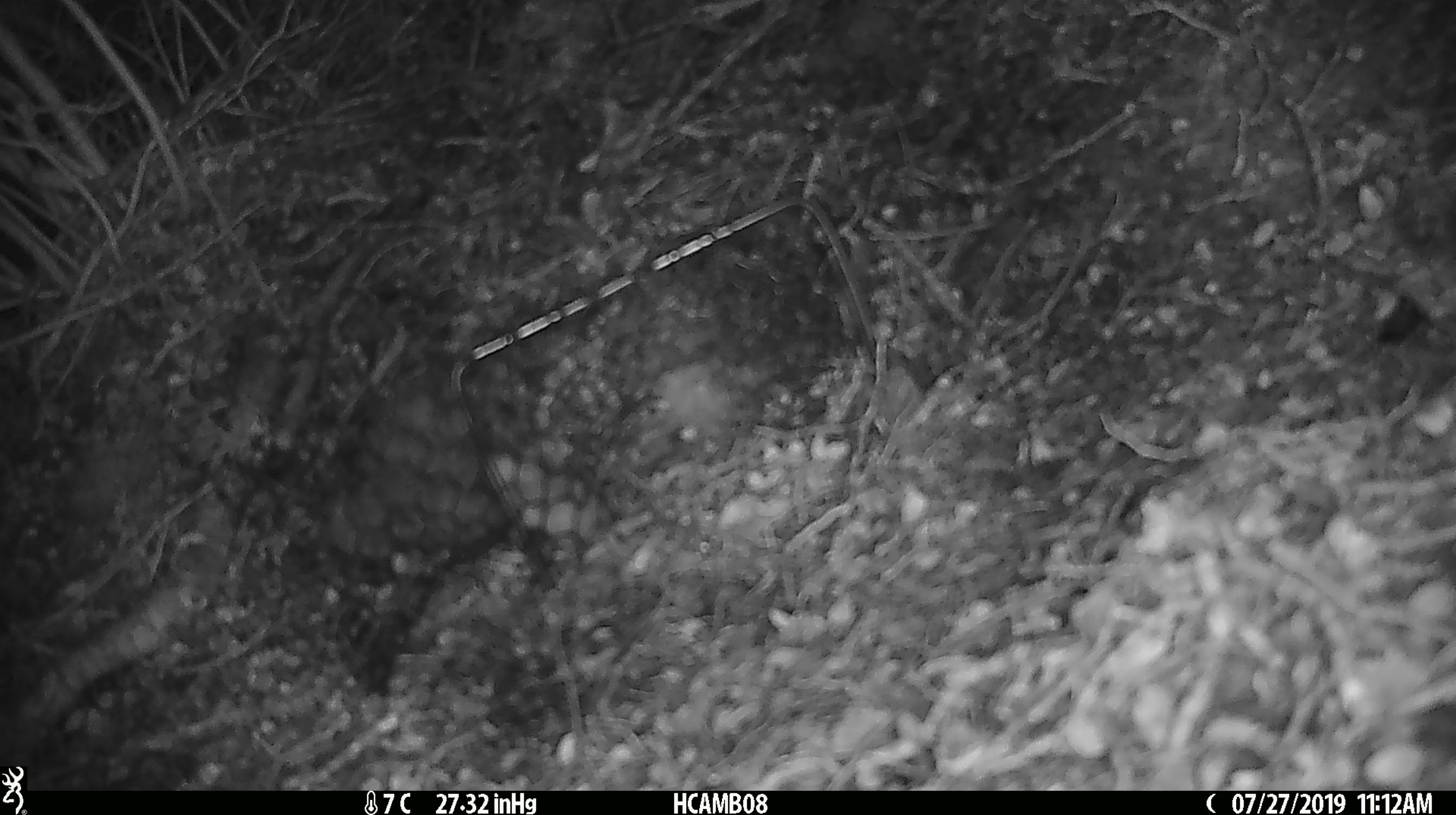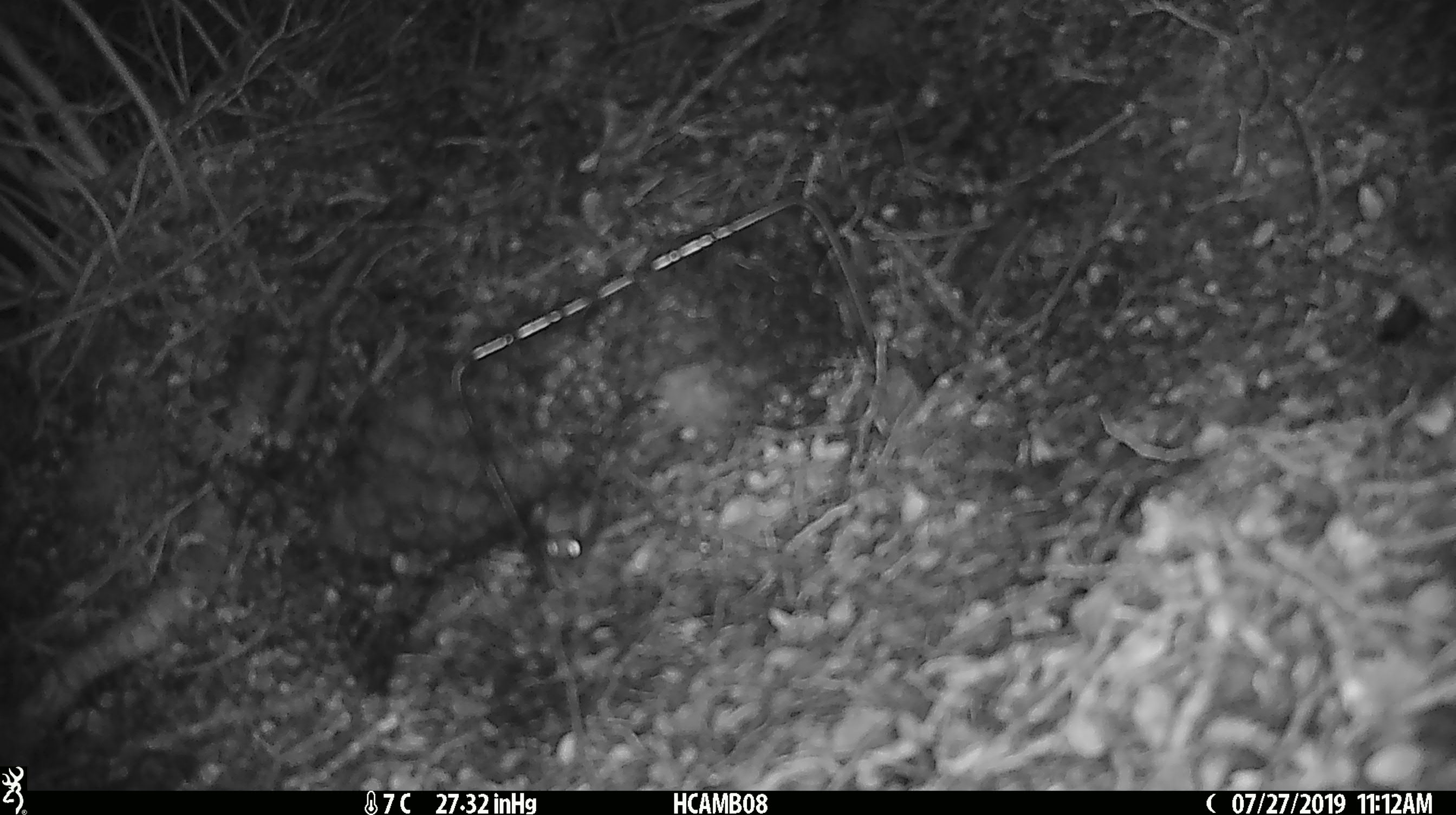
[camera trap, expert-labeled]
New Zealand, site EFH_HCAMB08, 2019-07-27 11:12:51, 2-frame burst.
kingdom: Animalia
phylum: Chordata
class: Mammalia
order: Rodentia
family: Muridae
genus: Mus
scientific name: Mus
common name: mouse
Mouse (Mus).